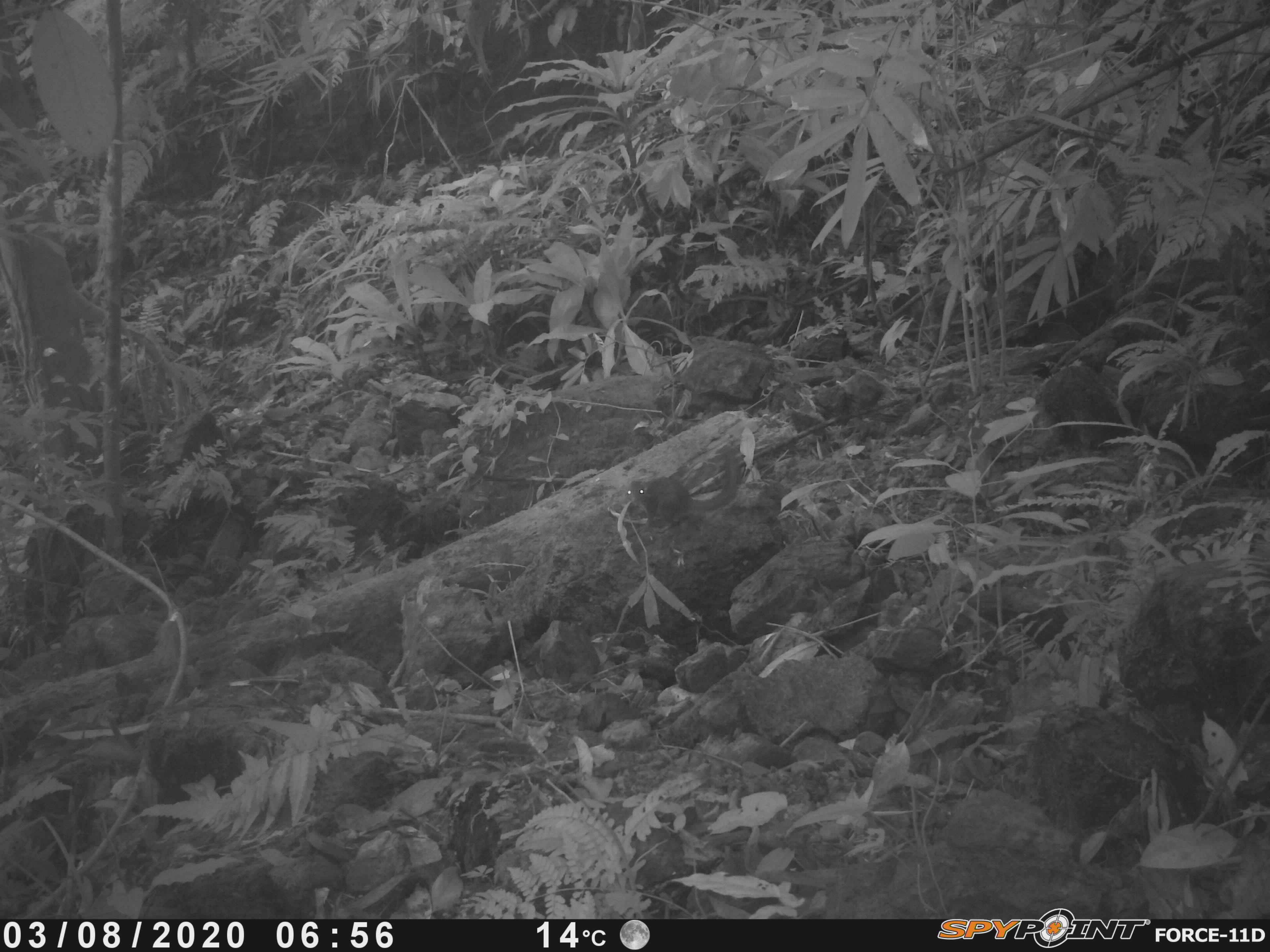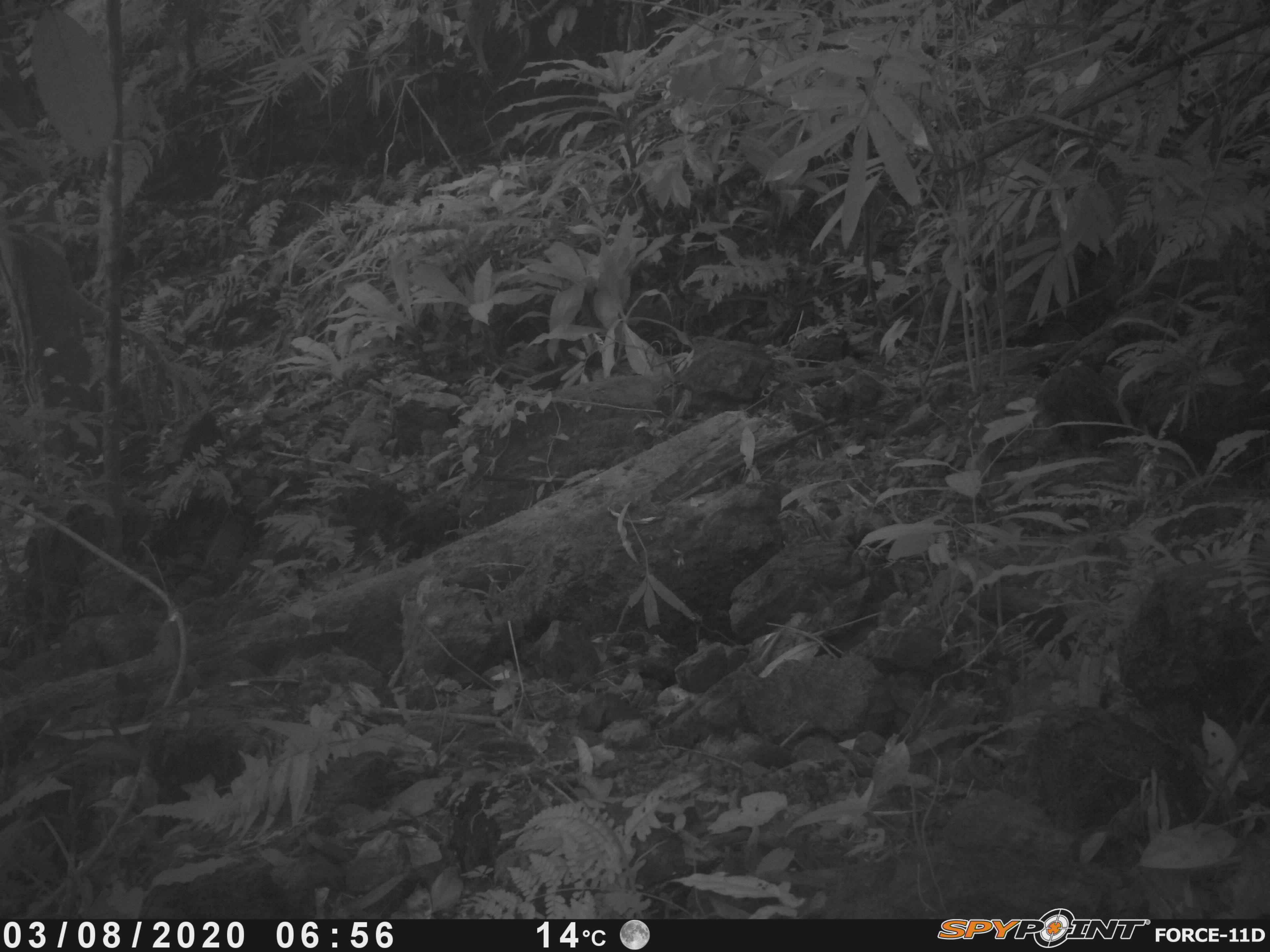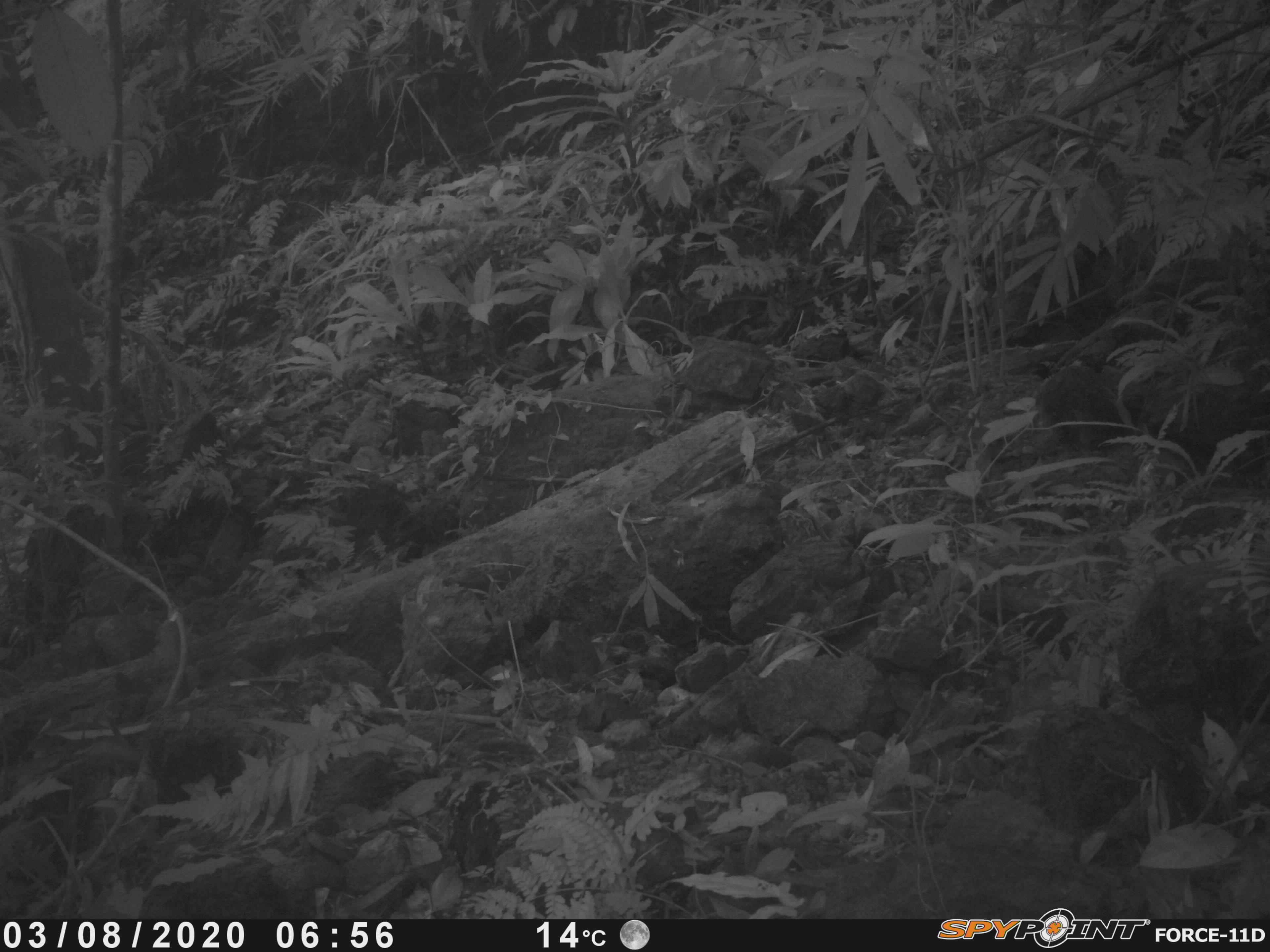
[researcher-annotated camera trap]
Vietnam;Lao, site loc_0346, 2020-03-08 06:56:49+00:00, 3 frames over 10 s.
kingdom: Animalia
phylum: Chordata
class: Mammalia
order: Scandentia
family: Tupaiidae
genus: Tupaia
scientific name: Tupaia belangeri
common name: northern treeshrew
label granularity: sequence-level